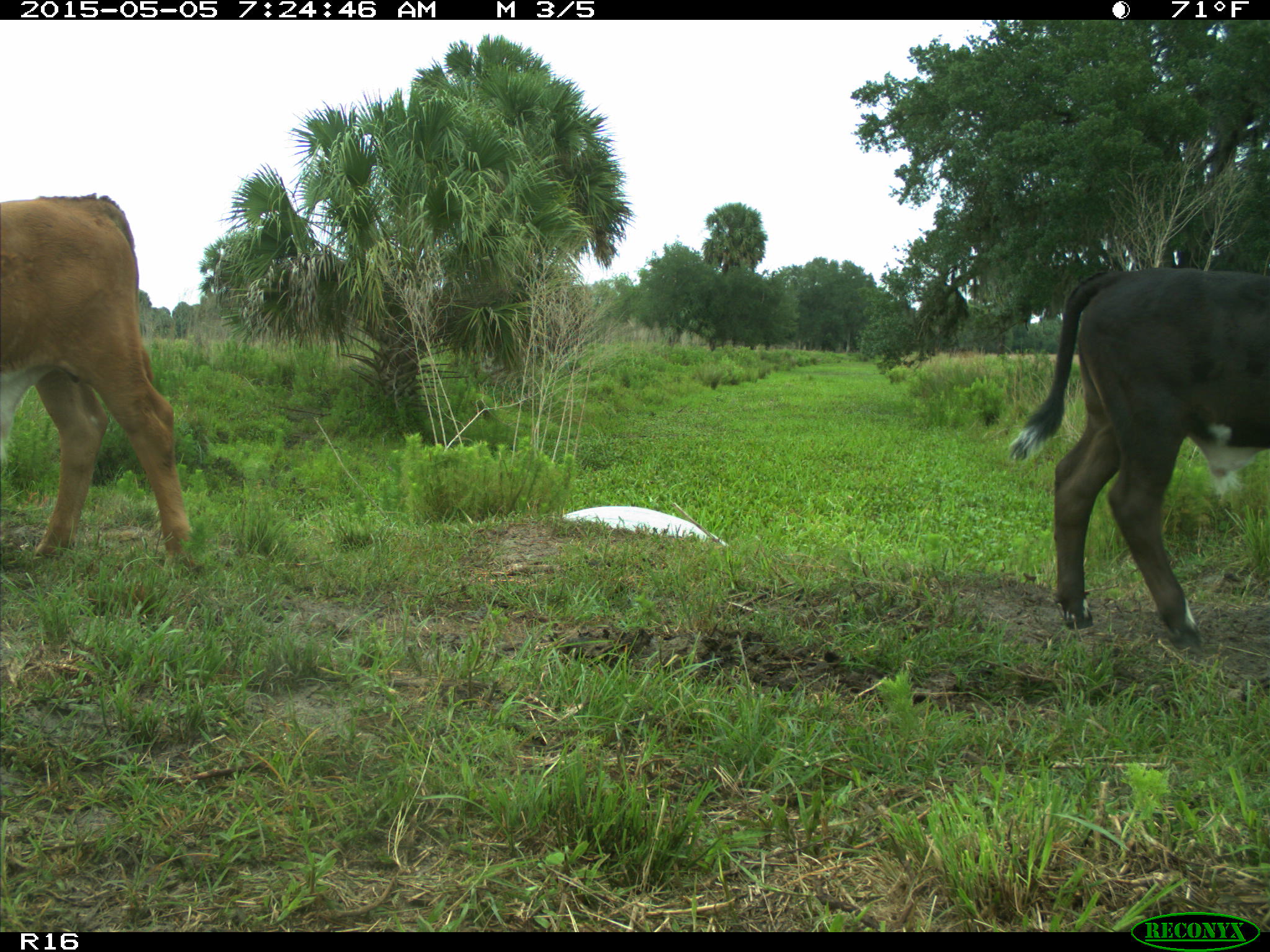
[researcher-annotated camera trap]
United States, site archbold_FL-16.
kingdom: Animalia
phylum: Chordata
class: Mammalia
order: Artiodactyla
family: Bovidae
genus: Bos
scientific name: Bos taurus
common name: domestic cow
Bos taurus (domestic cow).